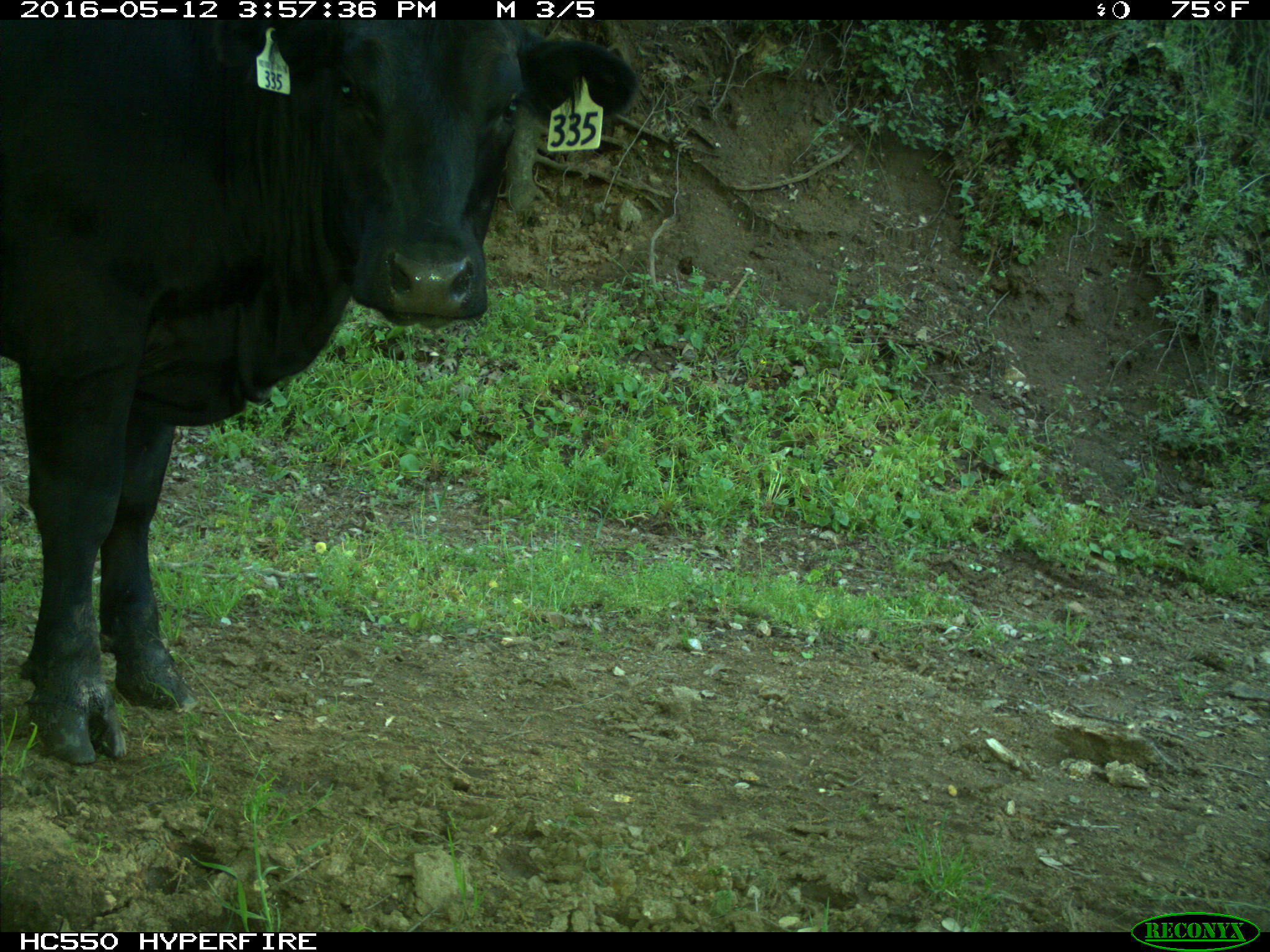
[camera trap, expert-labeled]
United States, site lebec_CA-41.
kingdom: Animalia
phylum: Chordata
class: Mammalia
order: Artiodactyla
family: Bovidae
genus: Bos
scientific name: Bos taurus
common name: domestic cow